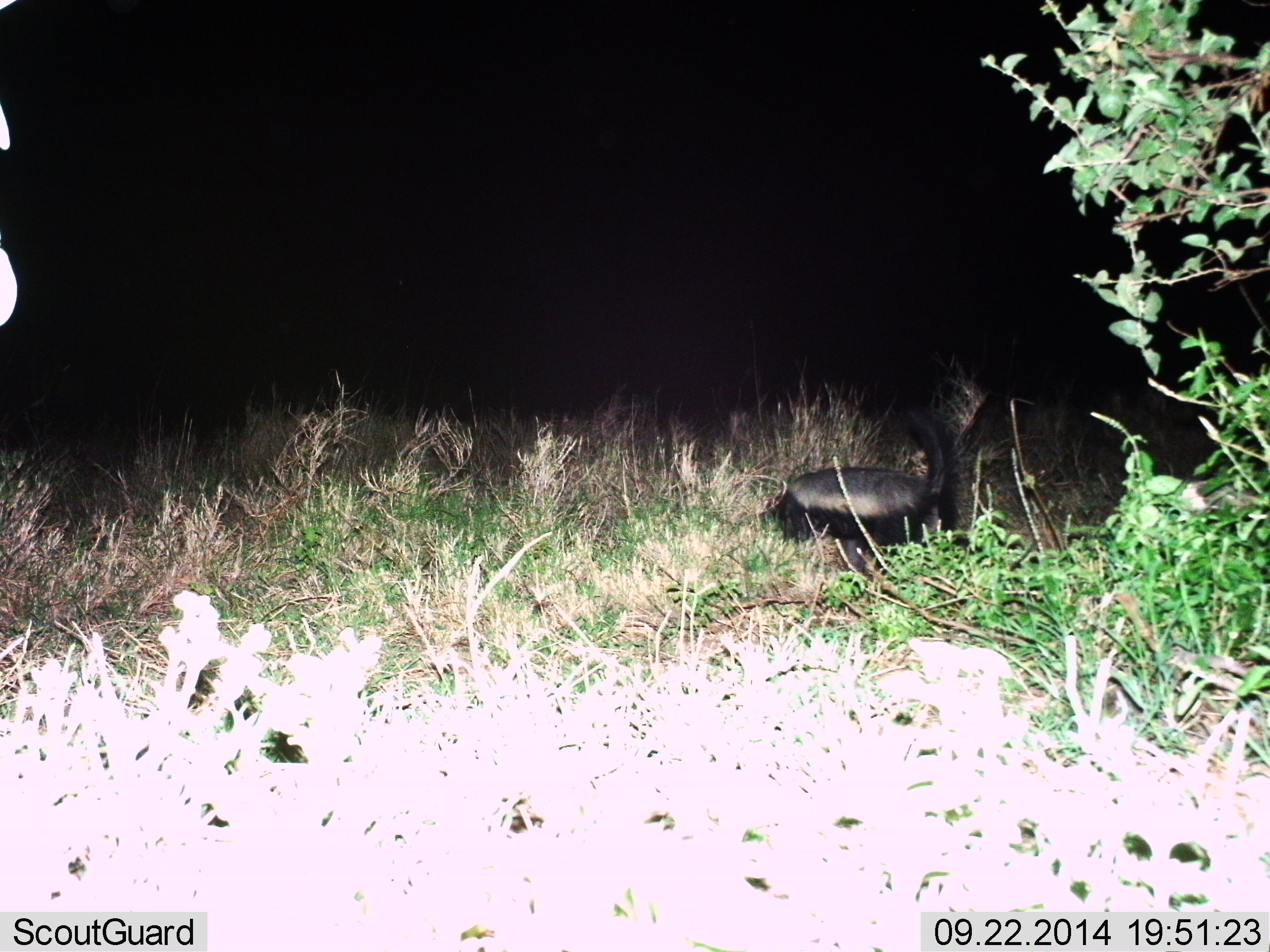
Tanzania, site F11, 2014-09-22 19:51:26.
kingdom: Animalia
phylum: Chordata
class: Mammalia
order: Carnivora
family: Mustelidae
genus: Mellivora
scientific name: Mellivora capensis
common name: honey badger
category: honeybadger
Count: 1.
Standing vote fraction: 40%.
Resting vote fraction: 20%.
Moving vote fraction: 40%.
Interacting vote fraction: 0%.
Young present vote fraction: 0%.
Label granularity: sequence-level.